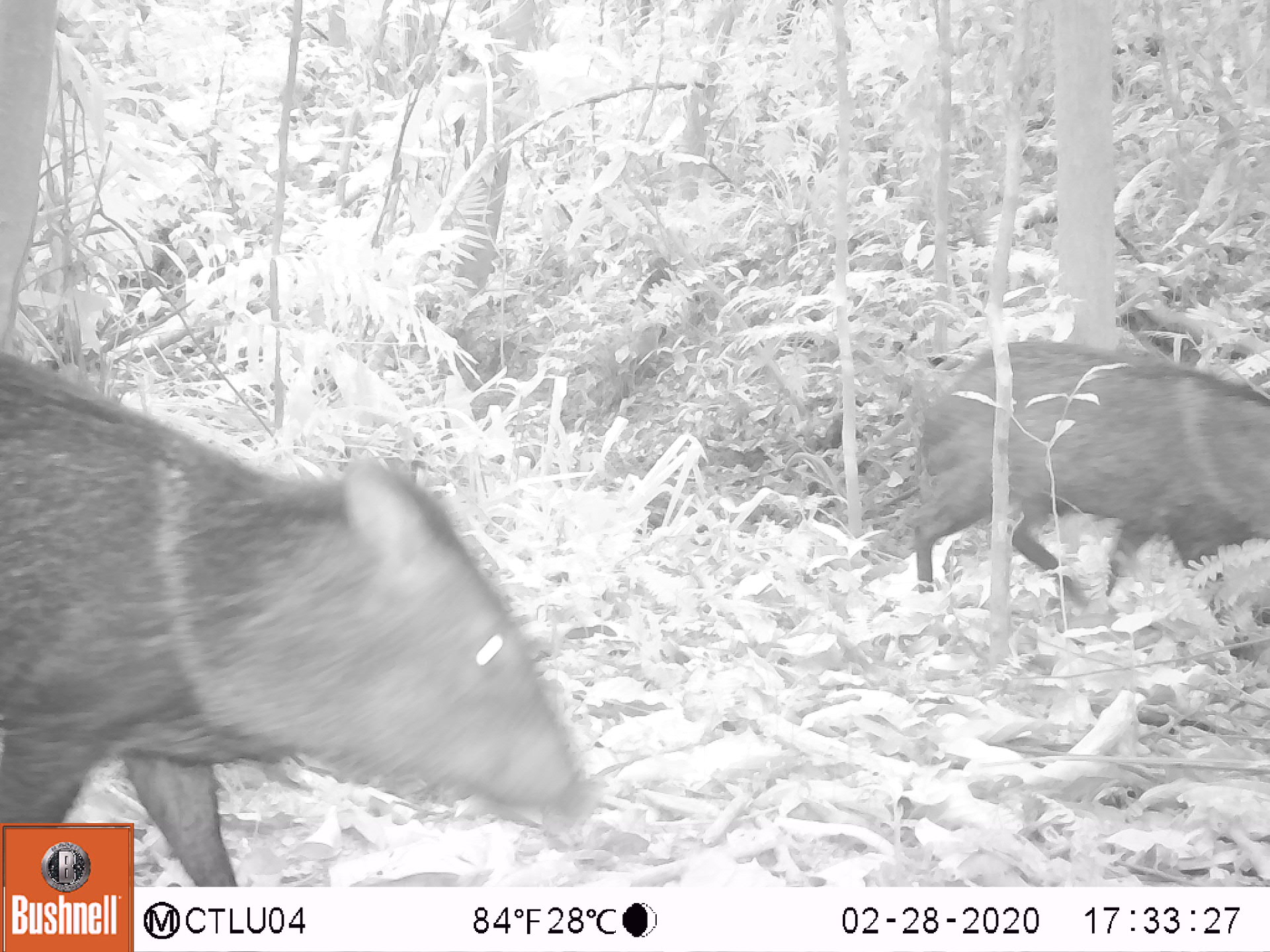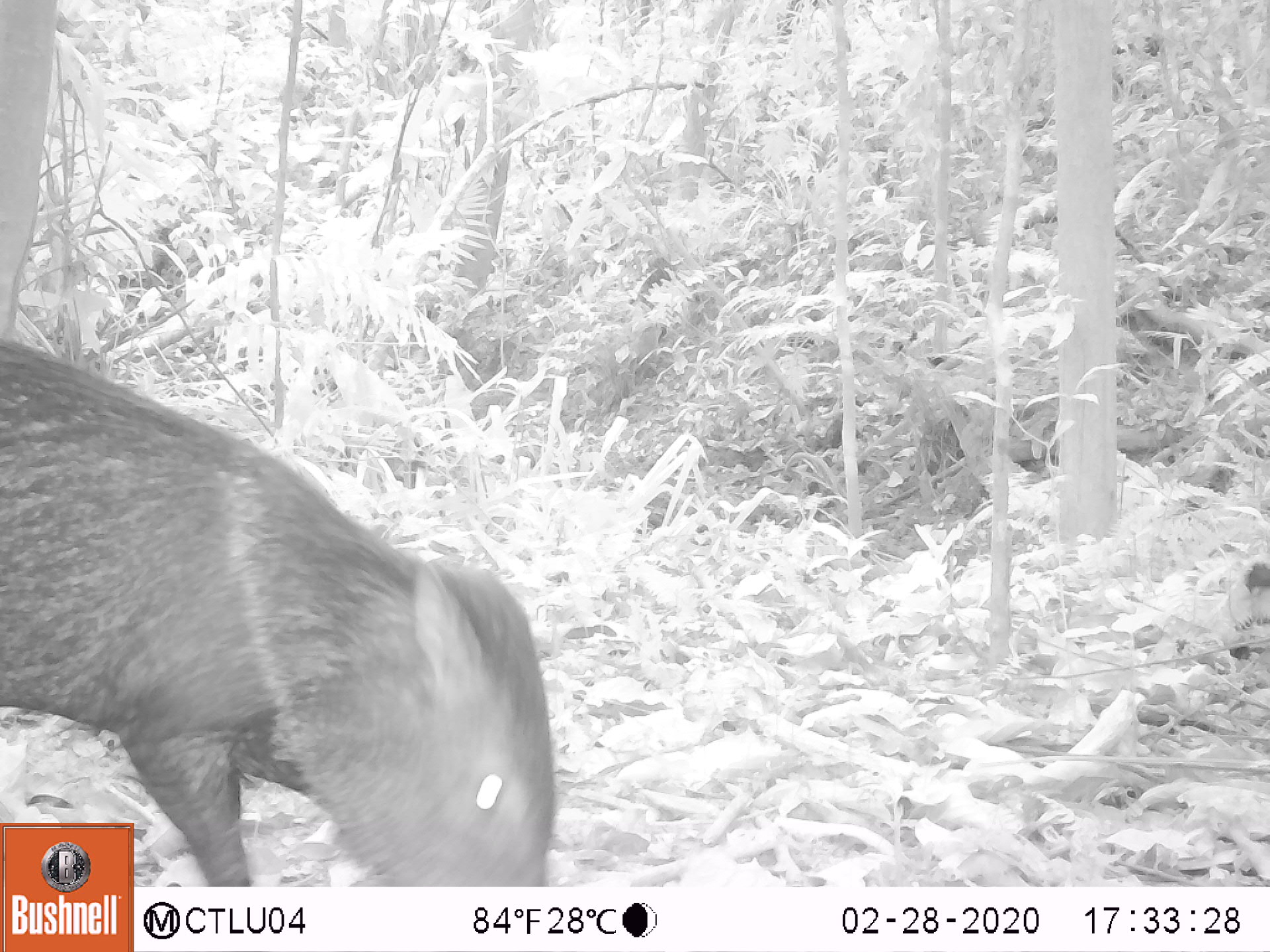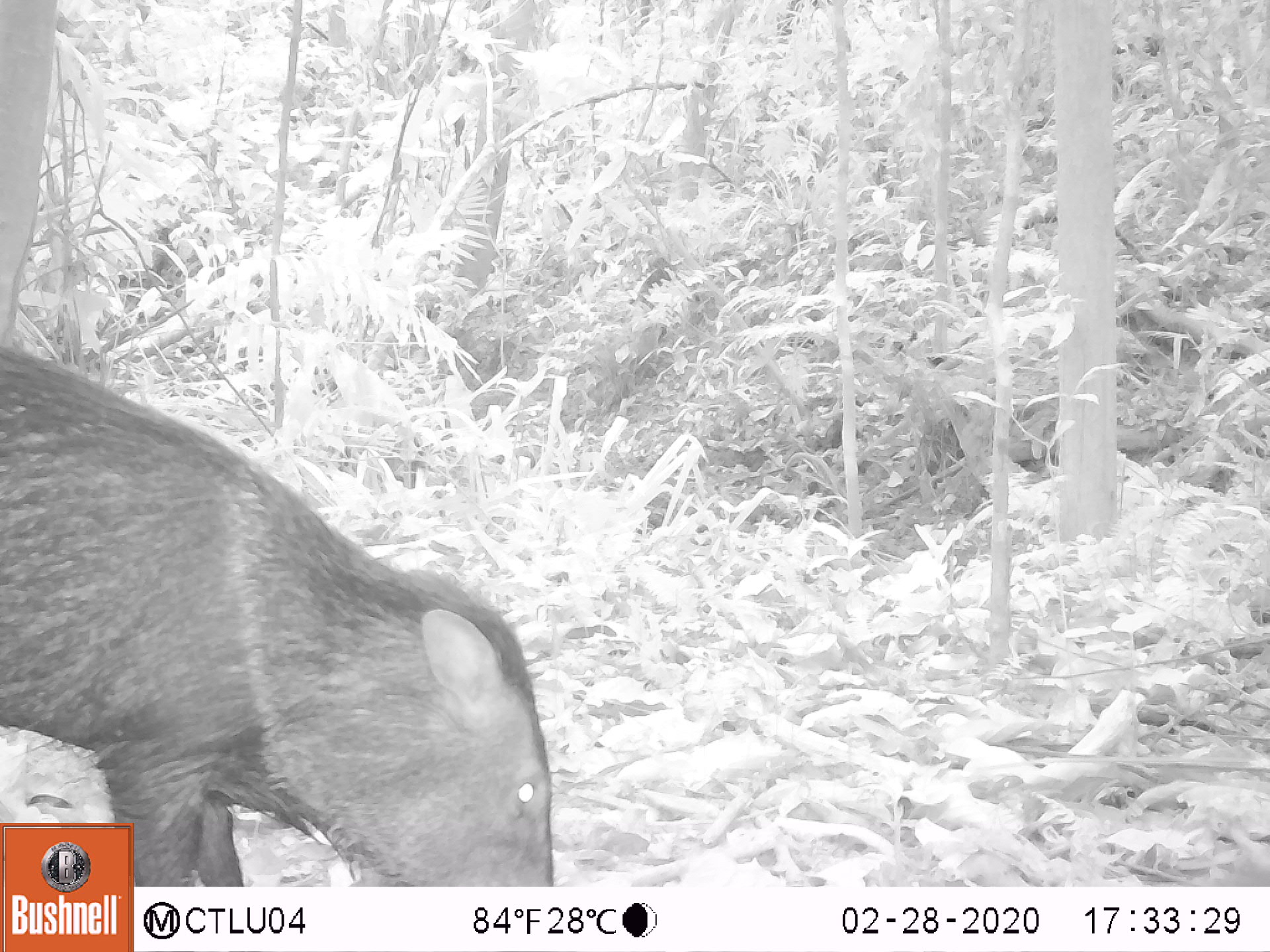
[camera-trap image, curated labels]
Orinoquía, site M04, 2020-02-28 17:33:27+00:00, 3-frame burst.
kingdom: Animalia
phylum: Chordata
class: Mammalia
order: Artiodactyla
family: Tayassuidae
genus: Pecari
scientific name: Pecari tajacu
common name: collared peccary